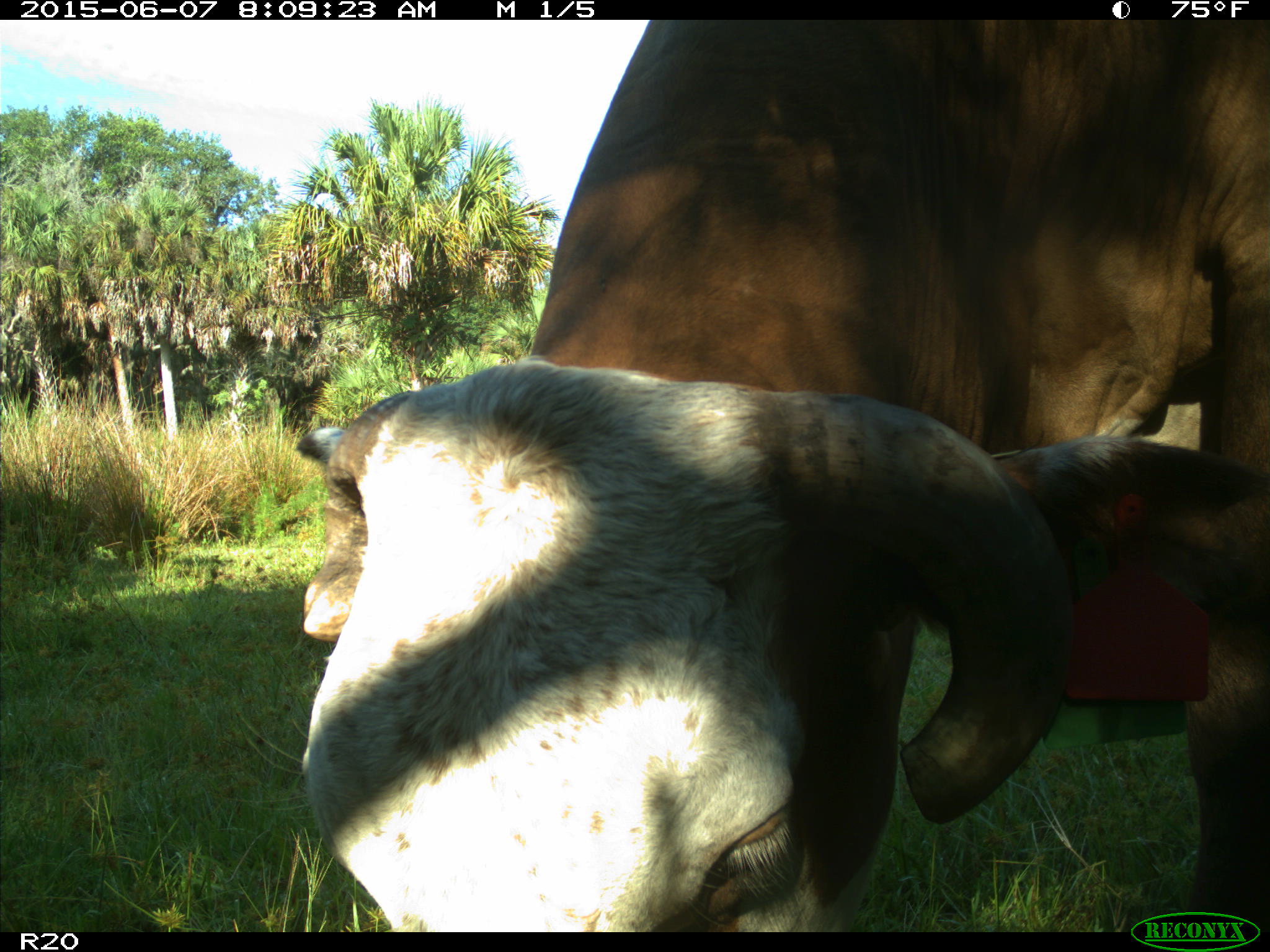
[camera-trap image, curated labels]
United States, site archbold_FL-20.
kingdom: Animalia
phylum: Chordata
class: Mammalia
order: Artiodactyla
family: Bovidae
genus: Bos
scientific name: Bos taurus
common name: domestic cow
Bos taurus (domestic cow).